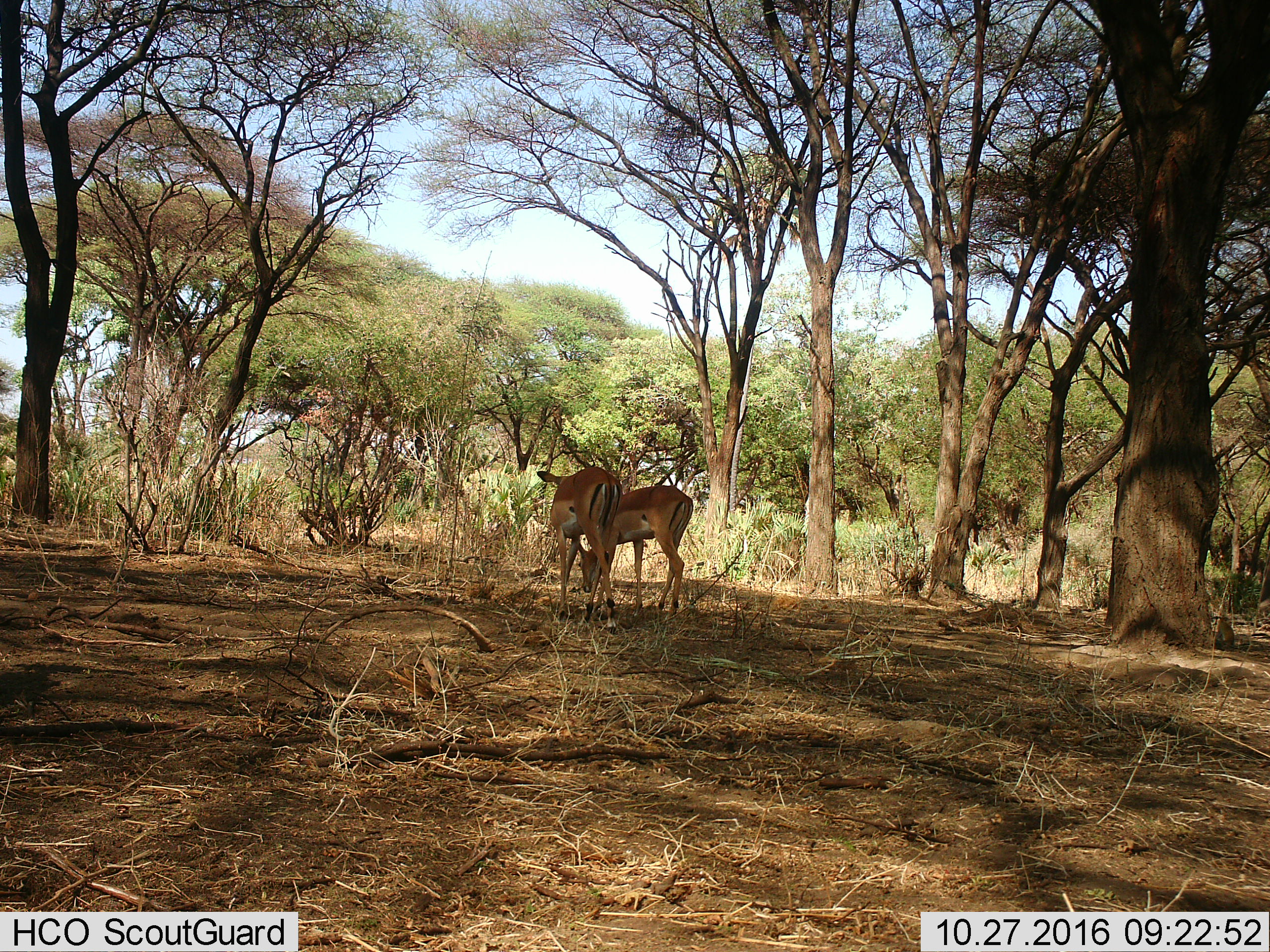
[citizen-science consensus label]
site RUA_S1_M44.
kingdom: Animalia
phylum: Chordata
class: Mammalia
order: Artiodactyla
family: Bovidae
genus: Aepyceros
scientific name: Aepyceros melampus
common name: impala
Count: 2.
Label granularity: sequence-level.